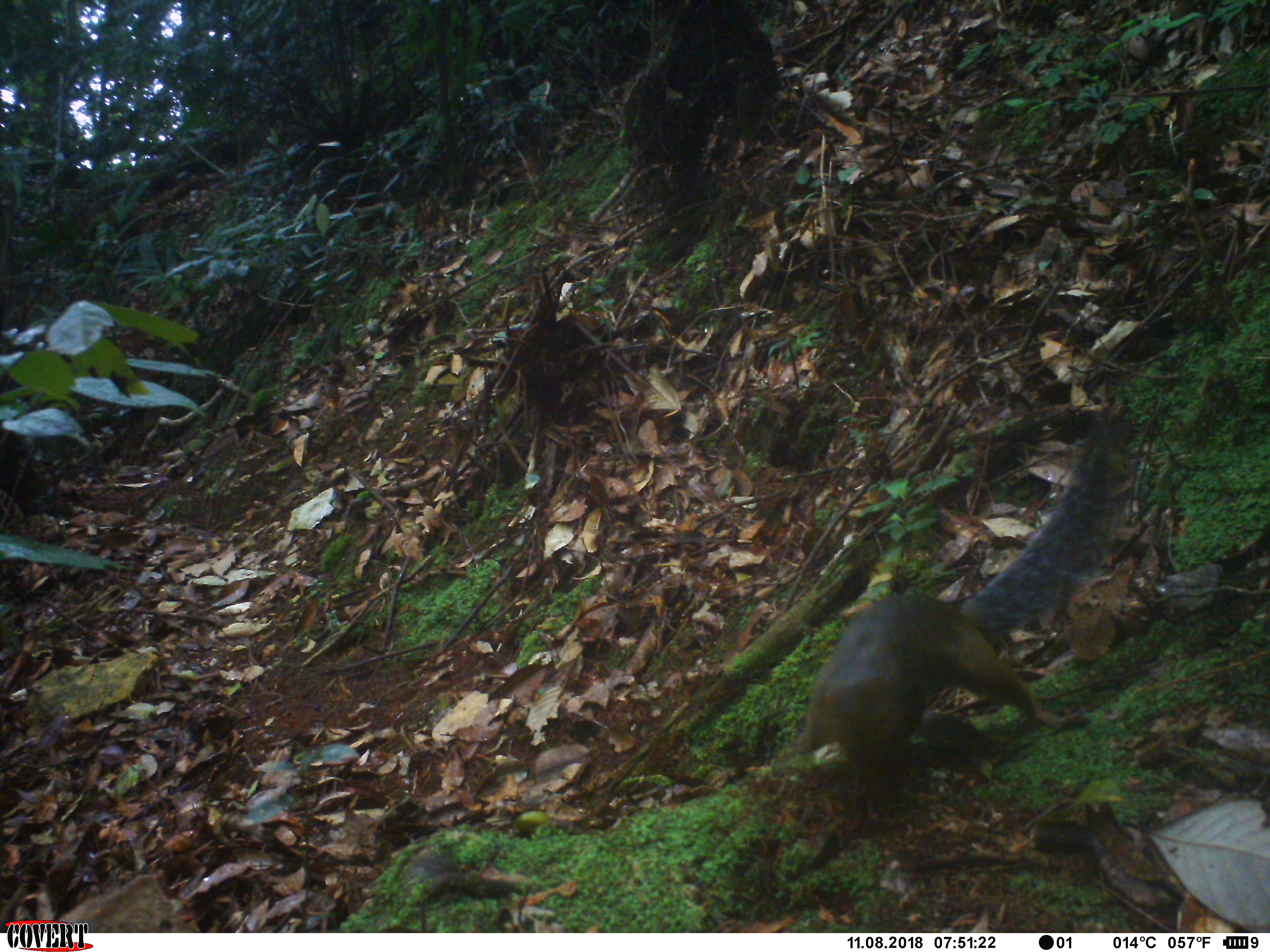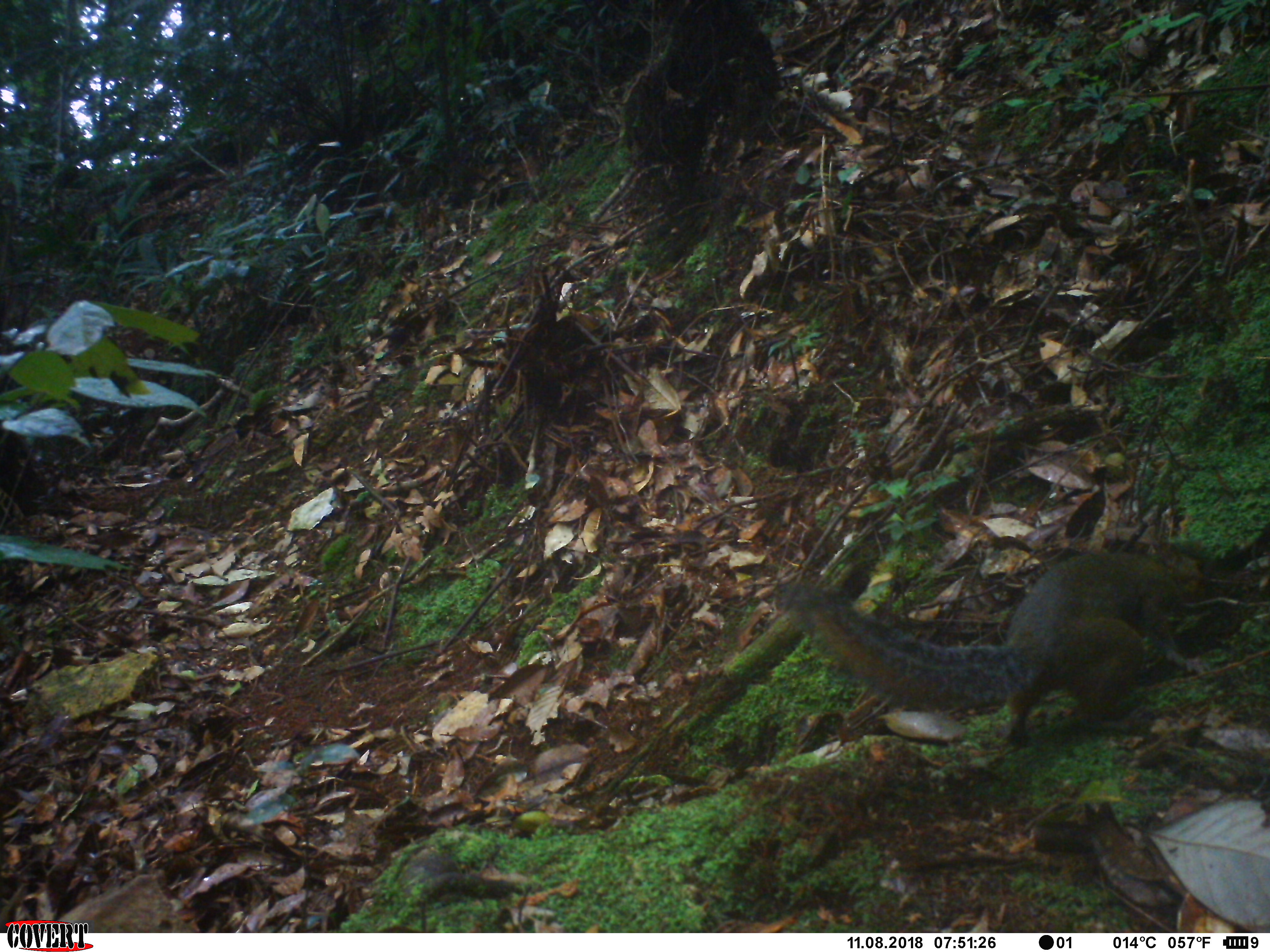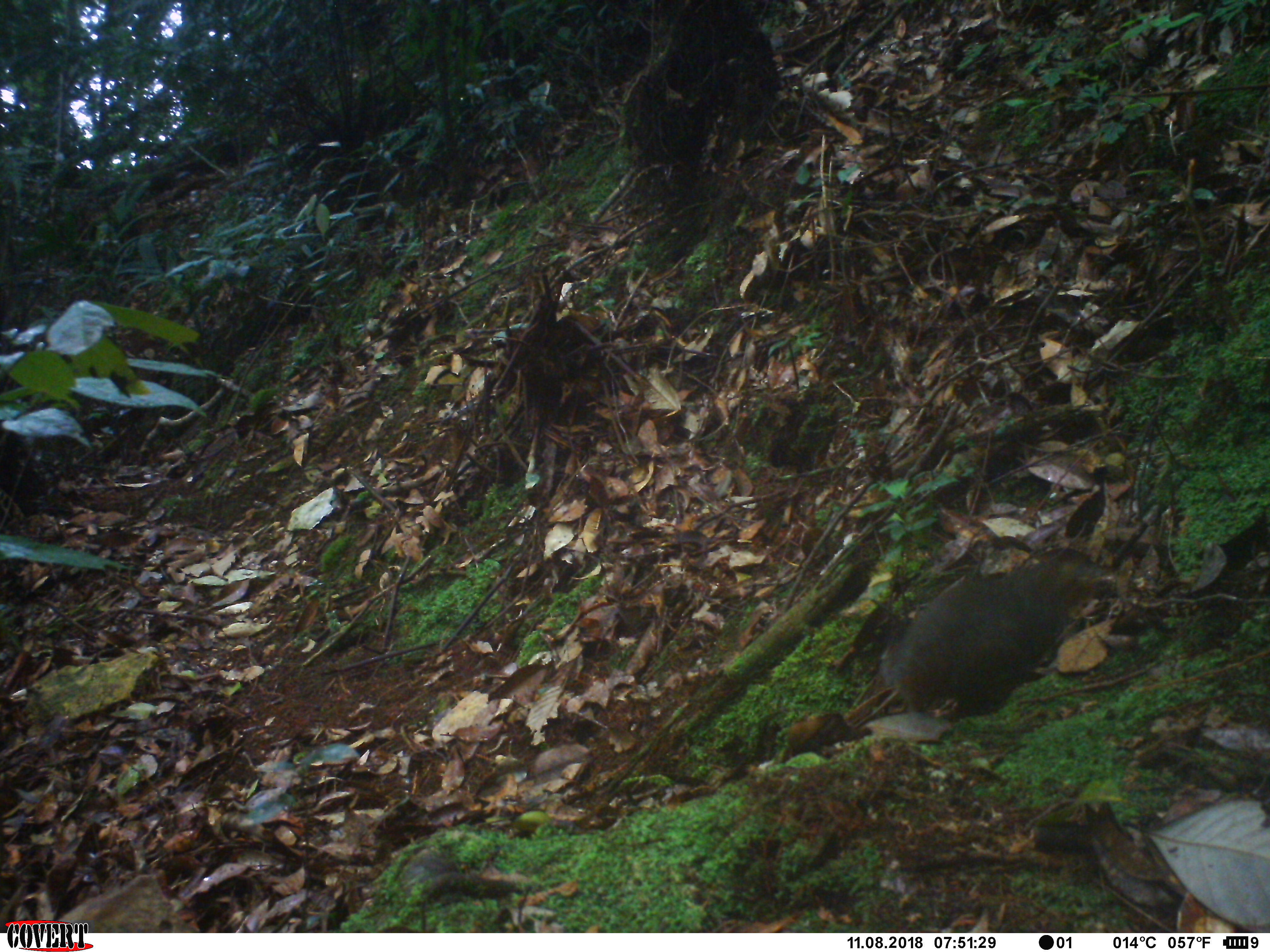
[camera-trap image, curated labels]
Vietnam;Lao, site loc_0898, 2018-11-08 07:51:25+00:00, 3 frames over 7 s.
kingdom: Animalia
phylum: Chordata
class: Mammalia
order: Rodentia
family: Sciuridae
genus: Dremomys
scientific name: Dremomys rufigenis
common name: red-cheeked squirrel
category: red cheeked squirrel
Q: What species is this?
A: Red cheeked squirrel (red-cheeked squirrel) (Dremomys rufigenis).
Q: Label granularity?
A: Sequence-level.